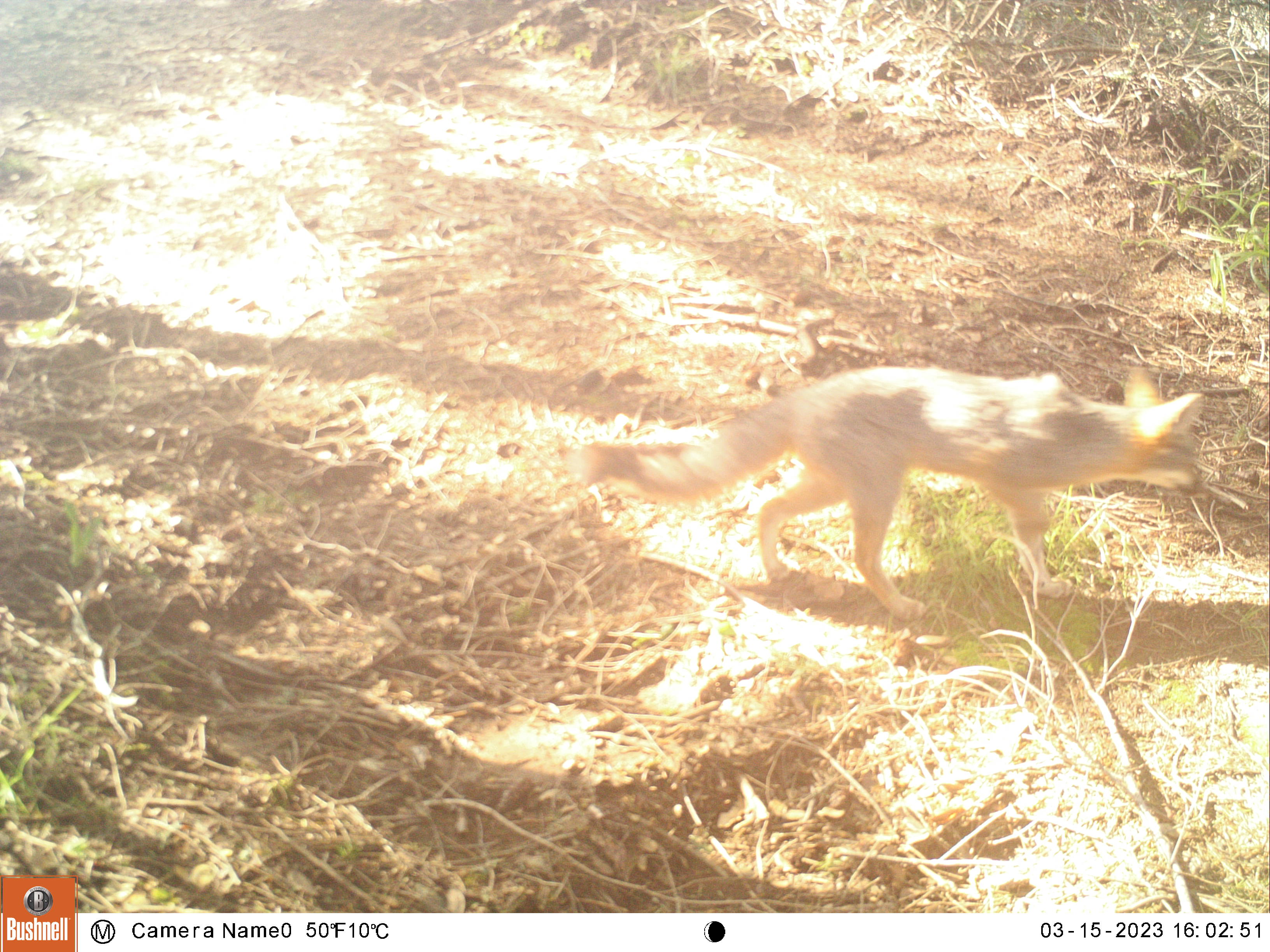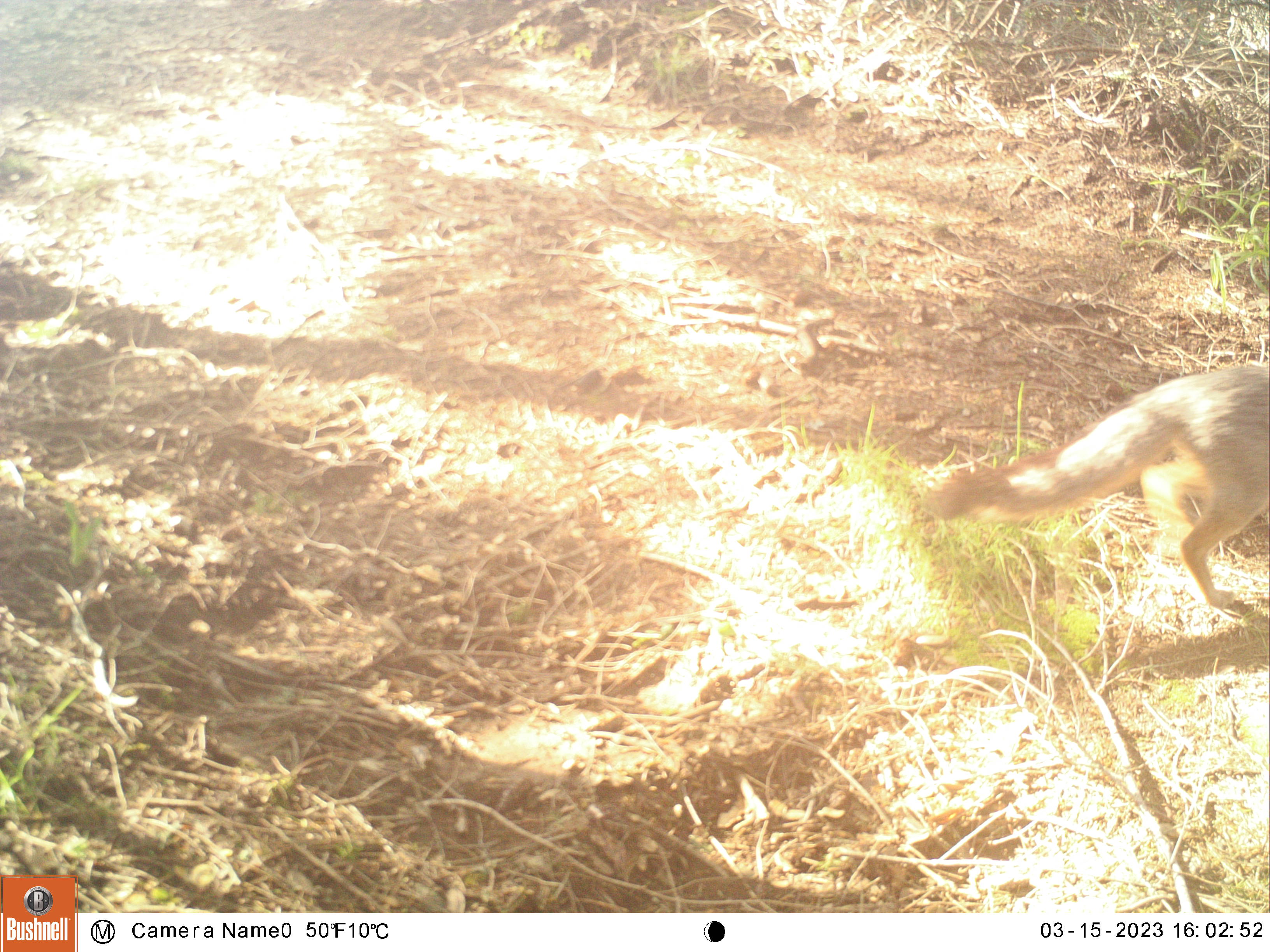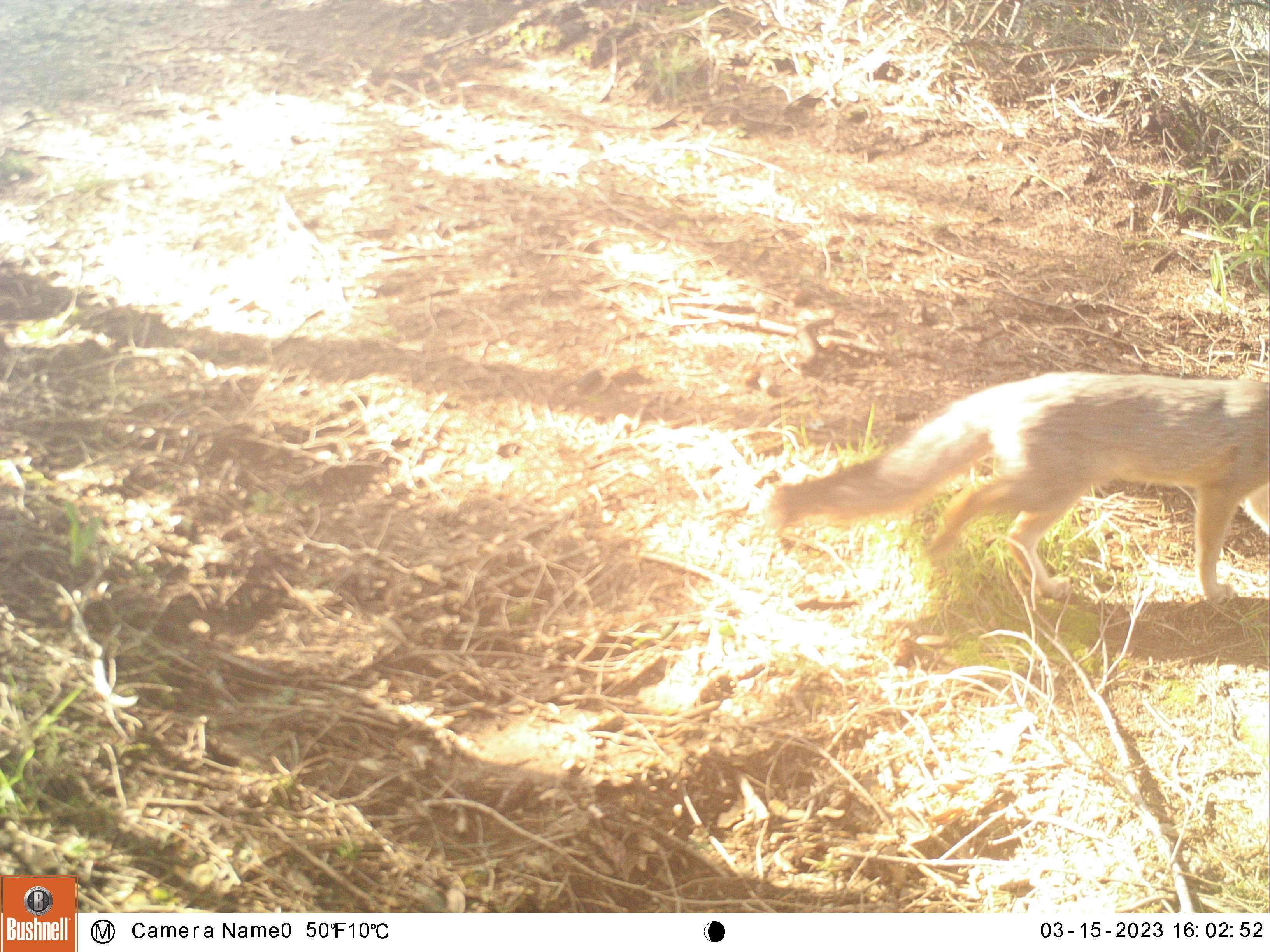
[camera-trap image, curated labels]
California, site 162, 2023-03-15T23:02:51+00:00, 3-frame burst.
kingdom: Animalia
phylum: Chordata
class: Mammalia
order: Carnivora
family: Canidae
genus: Urocyon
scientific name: Urocyon cinereoargenteus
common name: gray fox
Gray fox (Urocyon cinereoargenteus).